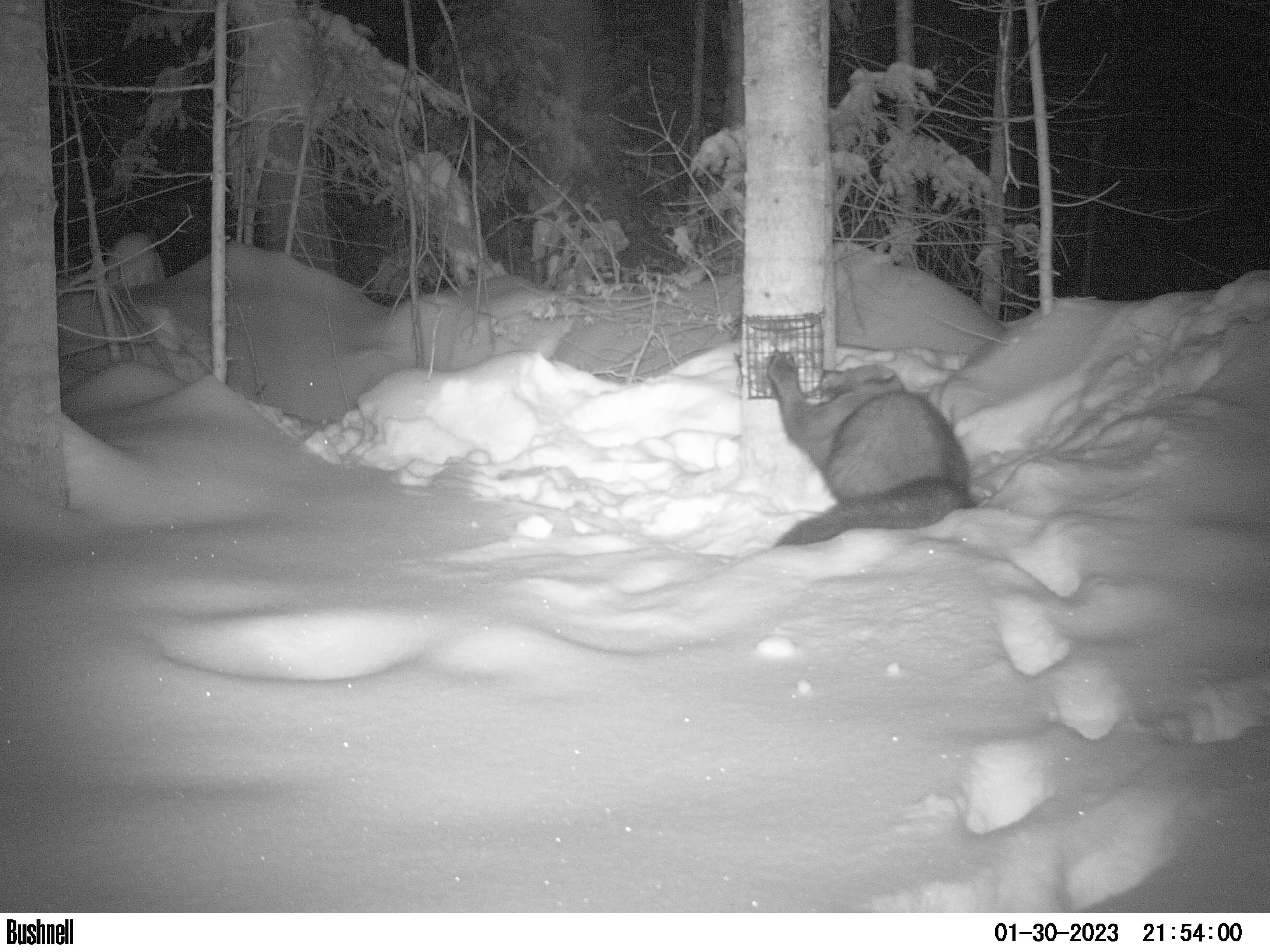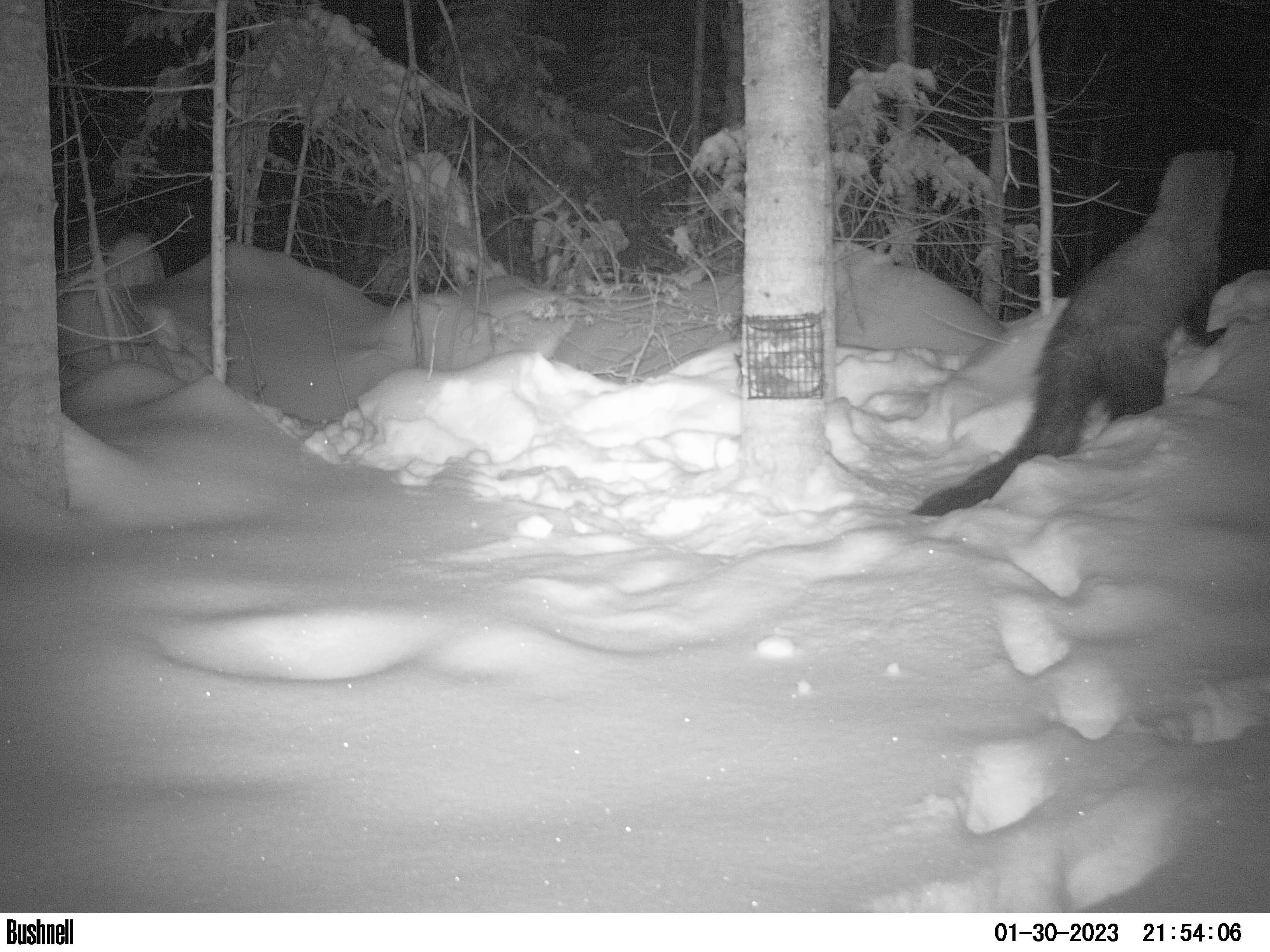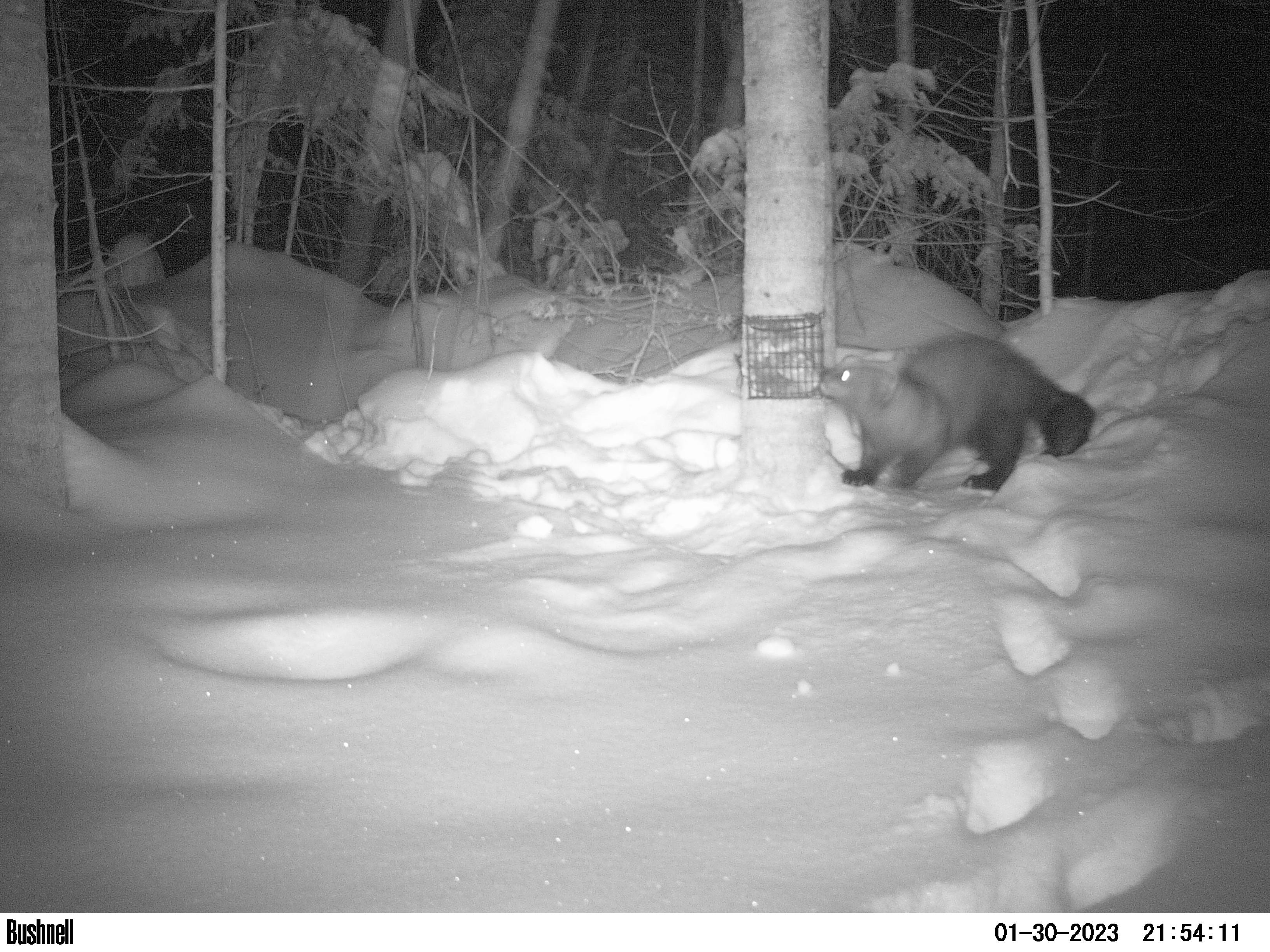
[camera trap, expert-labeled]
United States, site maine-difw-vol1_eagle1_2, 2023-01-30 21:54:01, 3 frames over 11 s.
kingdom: Animalia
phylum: Chordata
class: Mammalia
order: Carnivora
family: Mustelidae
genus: Pekania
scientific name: Pekania pennanti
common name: fisher